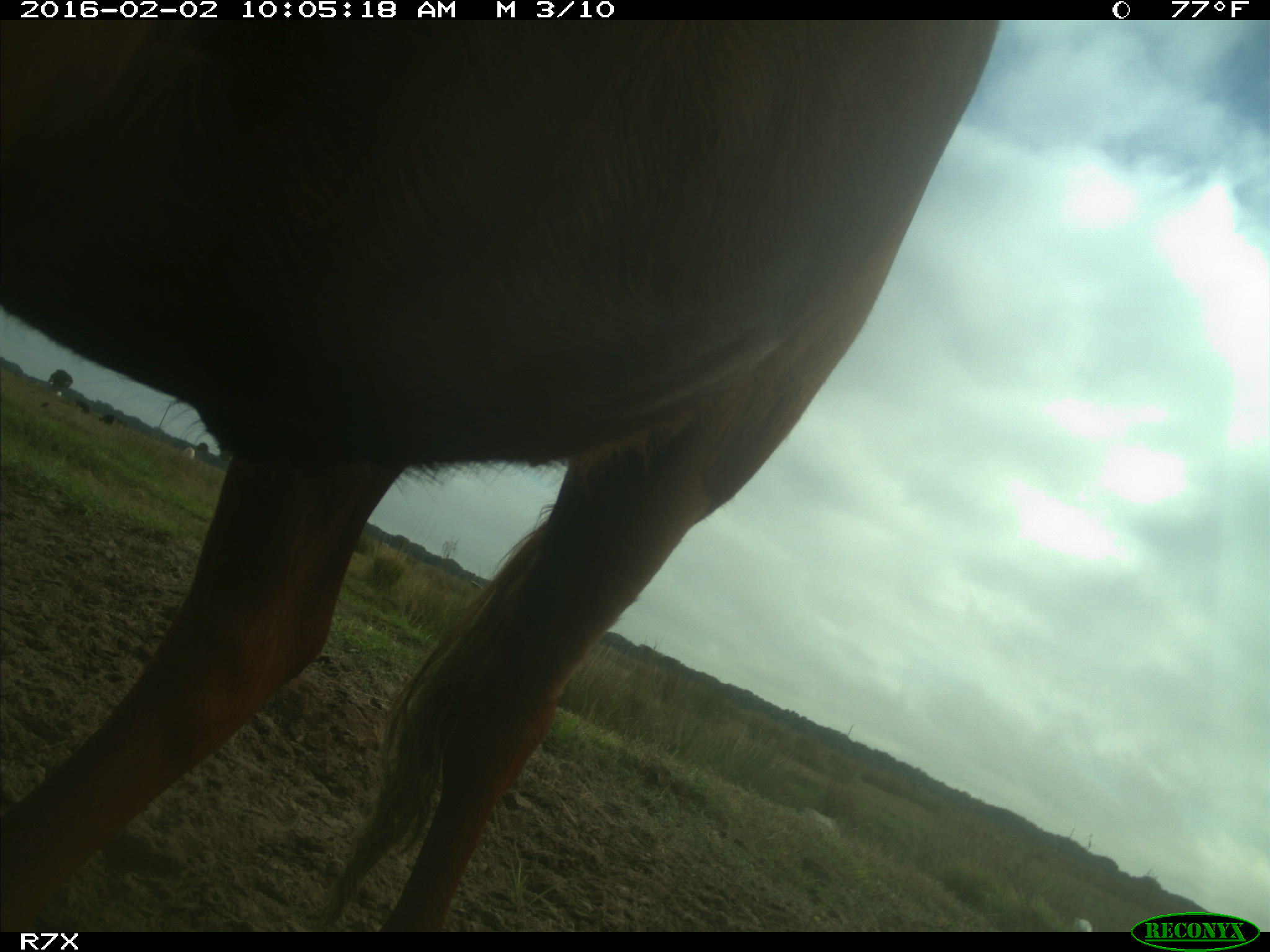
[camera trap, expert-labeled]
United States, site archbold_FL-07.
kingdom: Animalia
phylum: Chordata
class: Mammalia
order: Artiodactyla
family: Bovidae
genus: Bos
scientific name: Bos taurus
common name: domestic cow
Bos taurus (domestic cow).